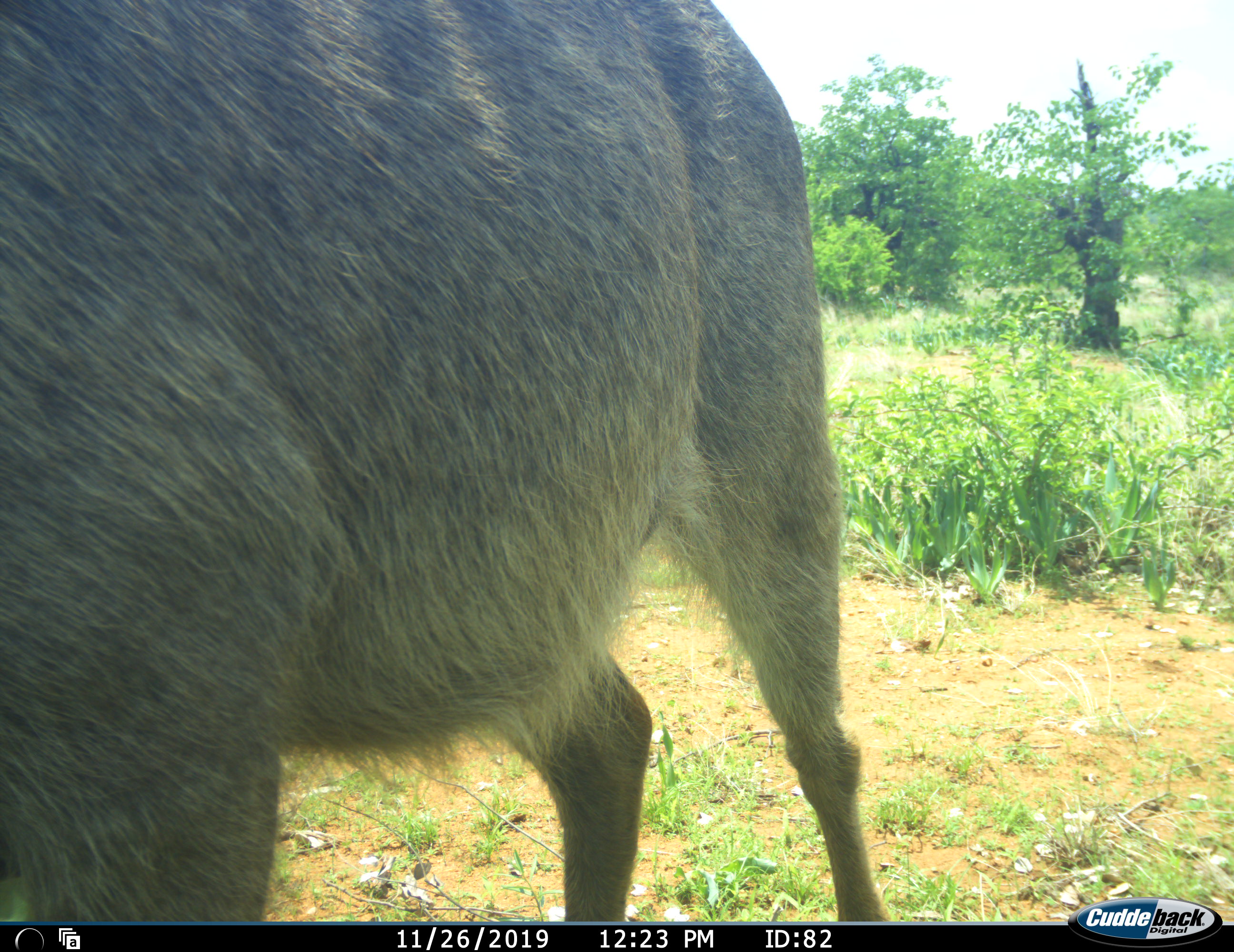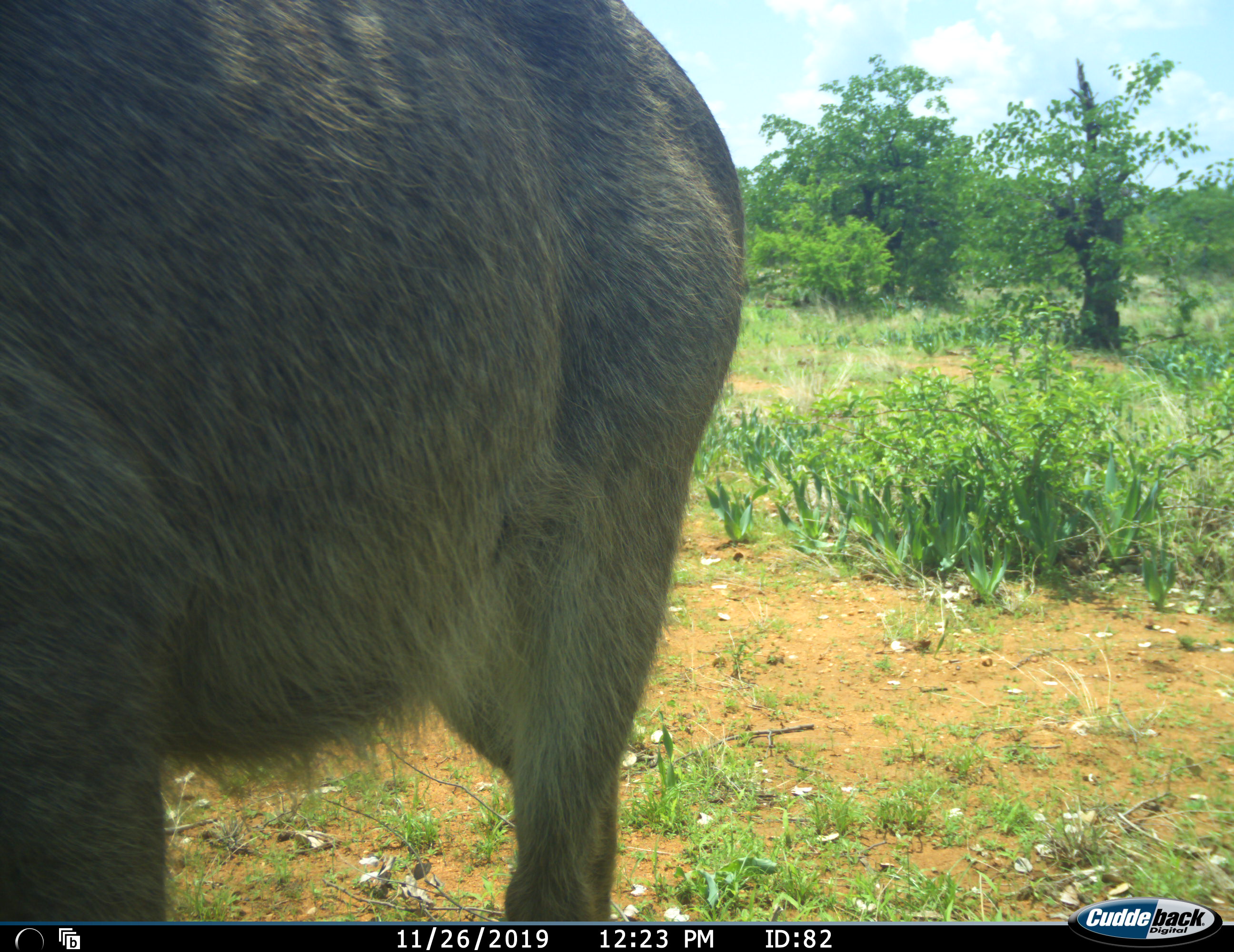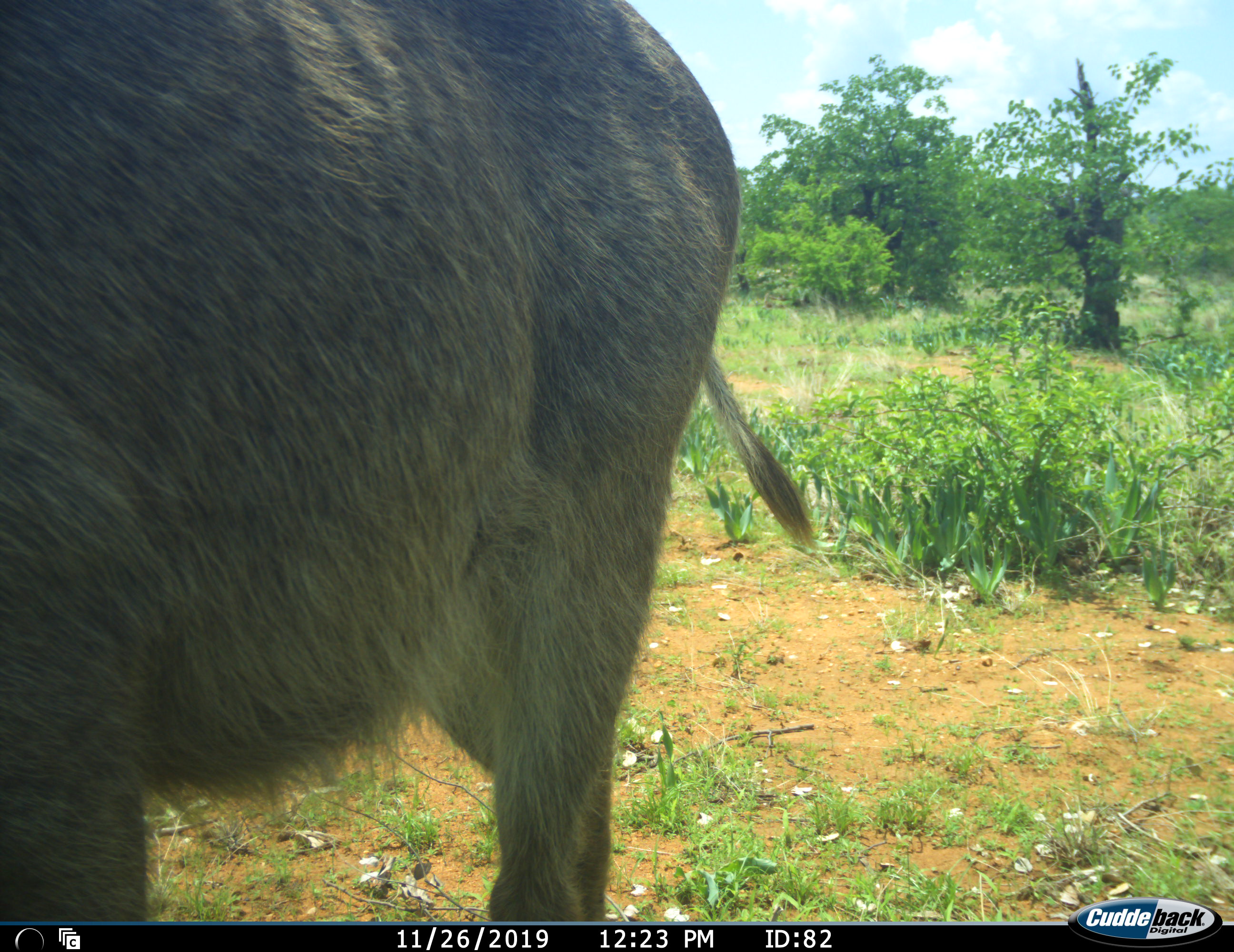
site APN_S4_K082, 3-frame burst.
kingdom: Animalia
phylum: Chordata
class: Mammalia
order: Artiodactyla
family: Bovidae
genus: Kobus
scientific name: Kobus ellipsiprymnus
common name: waterbuck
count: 1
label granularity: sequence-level